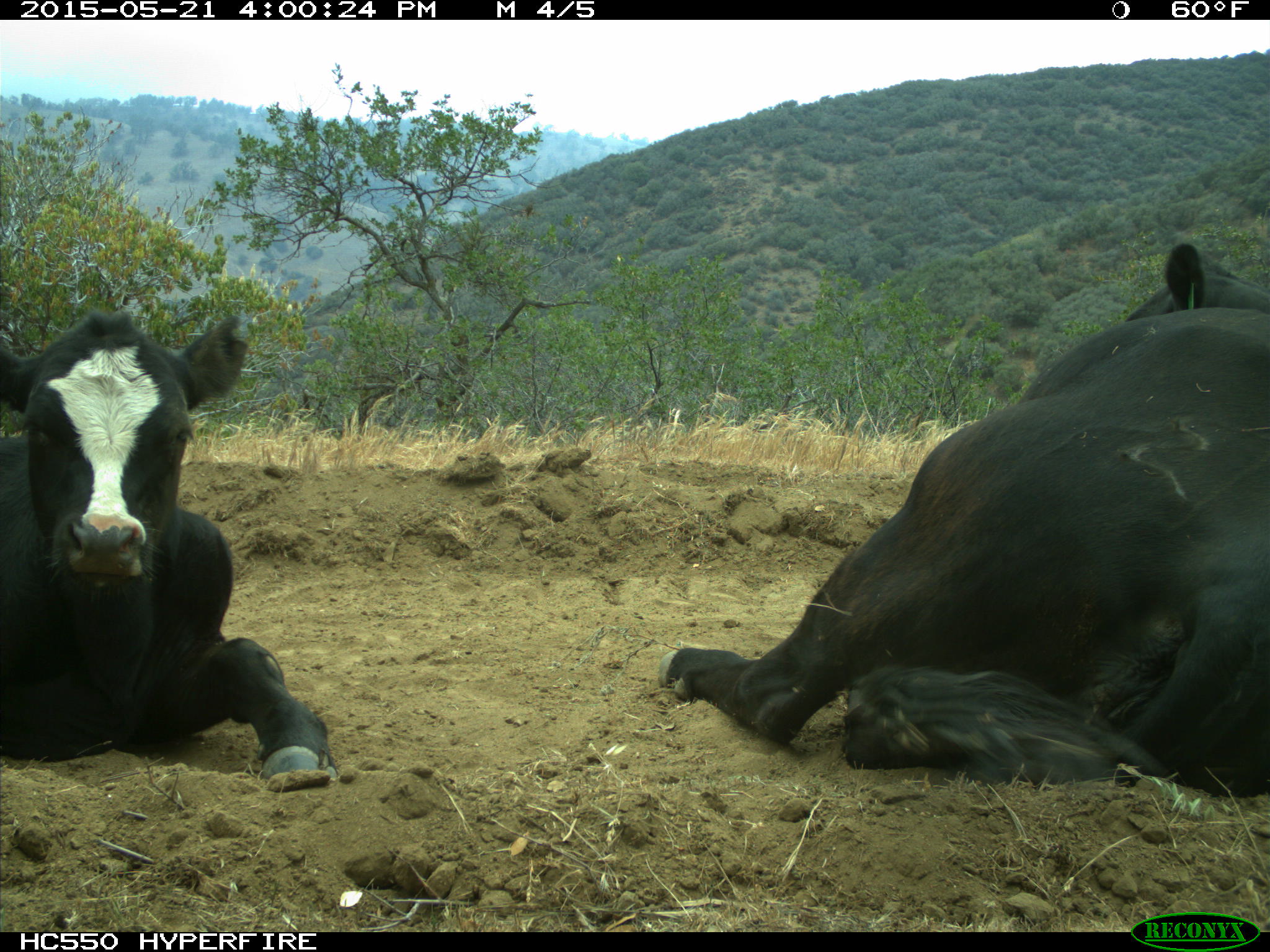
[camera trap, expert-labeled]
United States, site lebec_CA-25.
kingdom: Animalia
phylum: Chordata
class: Mammalia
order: Artiodactyla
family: Bovidae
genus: Bos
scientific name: Bos taurus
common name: domestic cow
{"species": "Bos taurus (domestic cow)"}